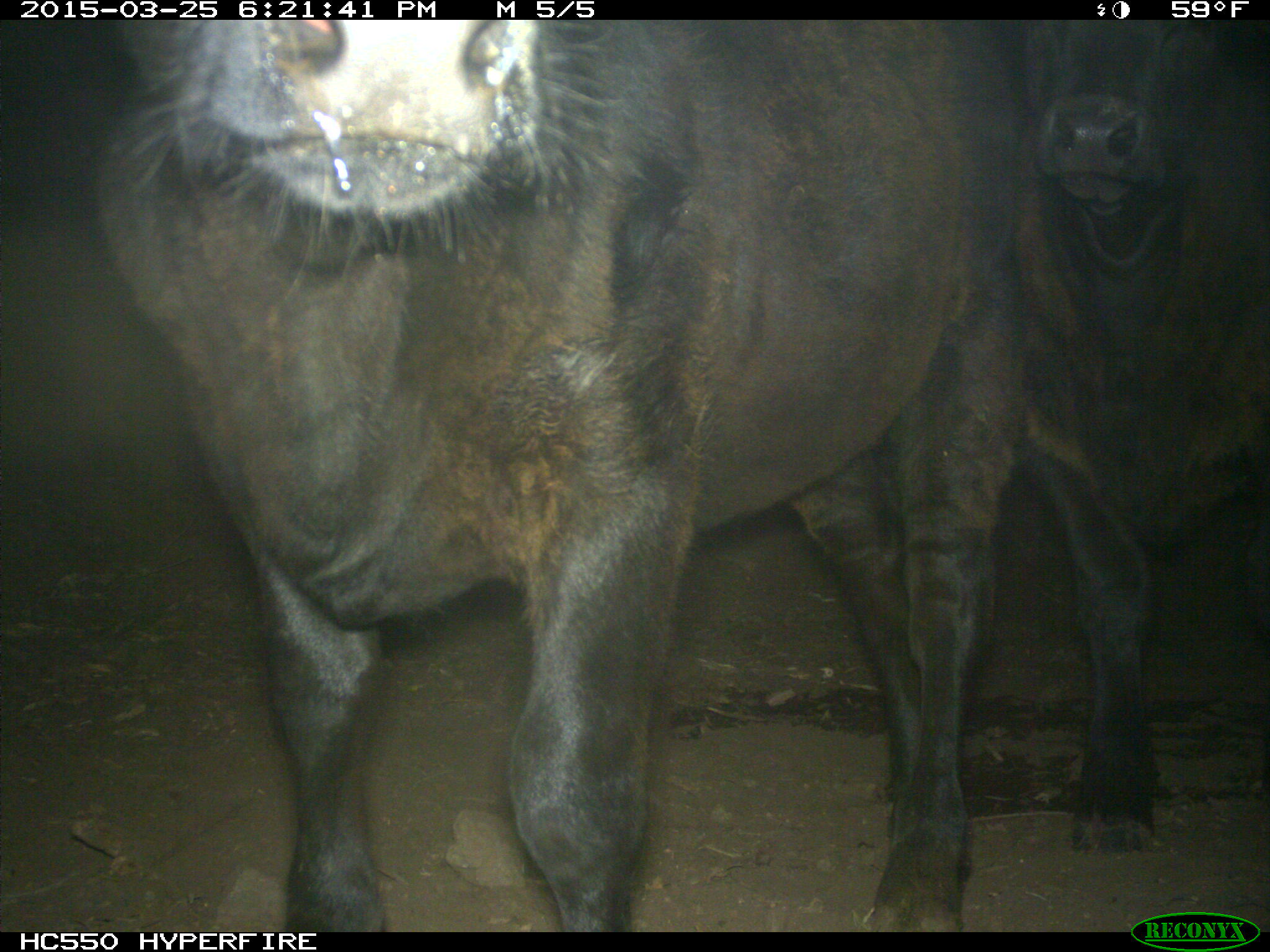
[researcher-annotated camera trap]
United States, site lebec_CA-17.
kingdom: Animalia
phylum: Chordata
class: Mammalia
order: Artiodactyla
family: Bovidae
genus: Bos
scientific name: Bos taurus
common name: domestic cow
Bos taurus (domestic cow).